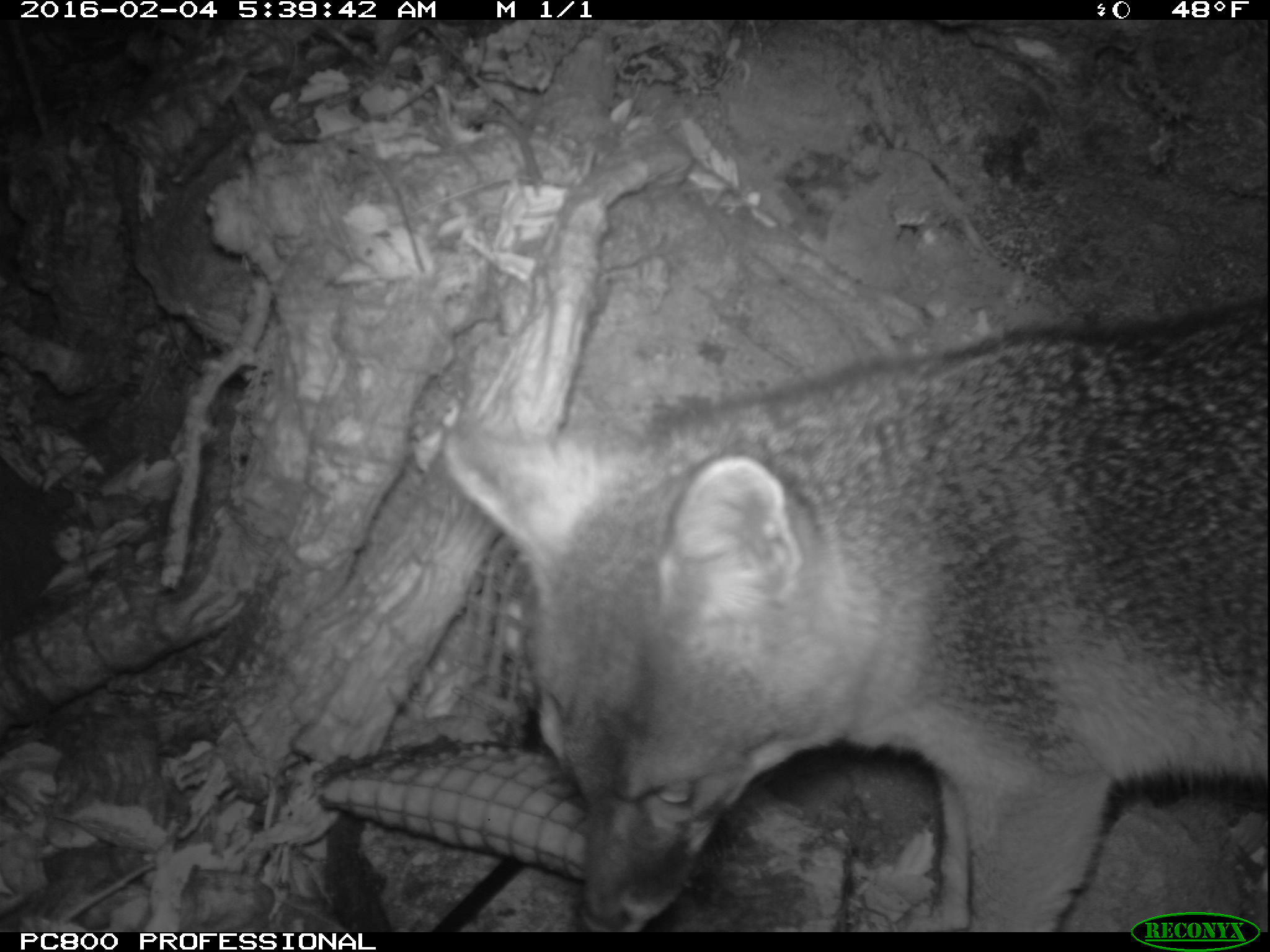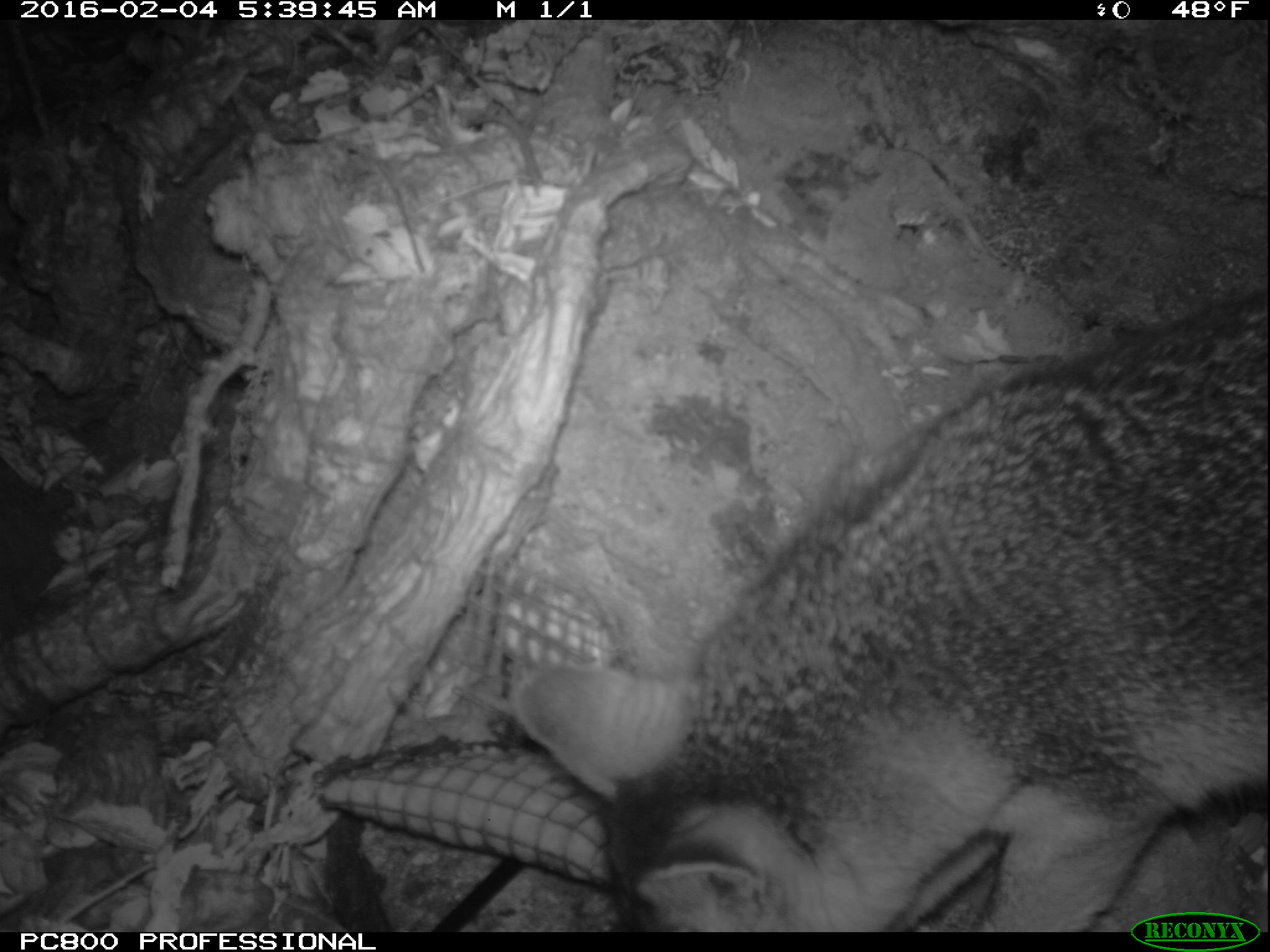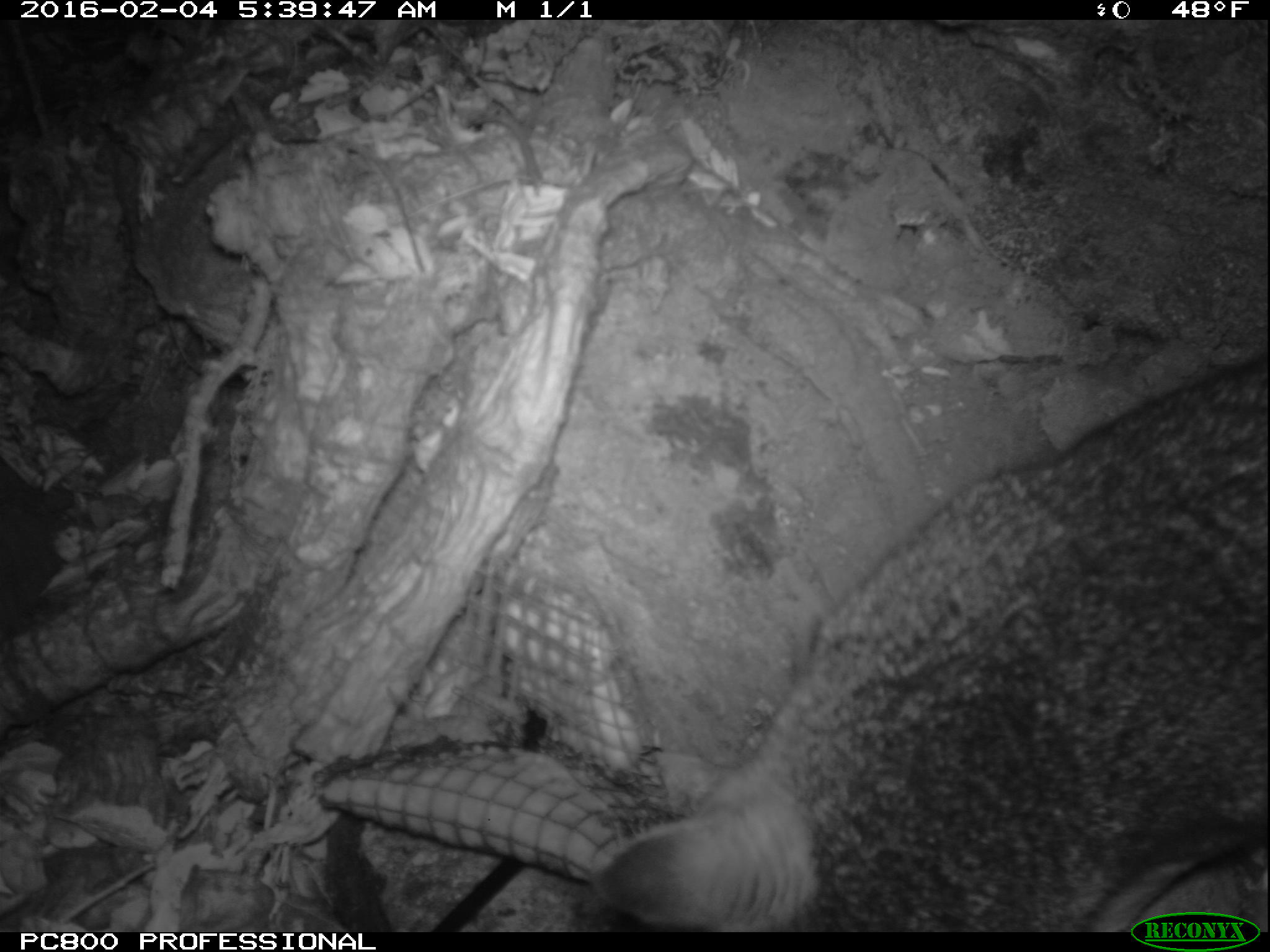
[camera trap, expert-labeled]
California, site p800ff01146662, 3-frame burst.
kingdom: Animalia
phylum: Chordata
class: Mammalia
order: Carnivora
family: Canidae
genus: Urocyon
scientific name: Urocyon littoralis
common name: island fox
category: fox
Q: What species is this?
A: Fox (island fox) (Urocyon littoralis).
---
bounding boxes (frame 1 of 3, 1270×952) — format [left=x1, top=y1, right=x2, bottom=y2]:
fox: [left=442, top=296, right=1269, bottom=931]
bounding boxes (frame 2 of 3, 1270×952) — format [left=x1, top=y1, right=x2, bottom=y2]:
fox: [left=510, top=284, right=1269, bottom=929]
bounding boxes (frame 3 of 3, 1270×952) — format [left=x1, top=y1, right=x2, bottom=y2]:
fox: [left=590, top=348, right=1269, bottom=930]